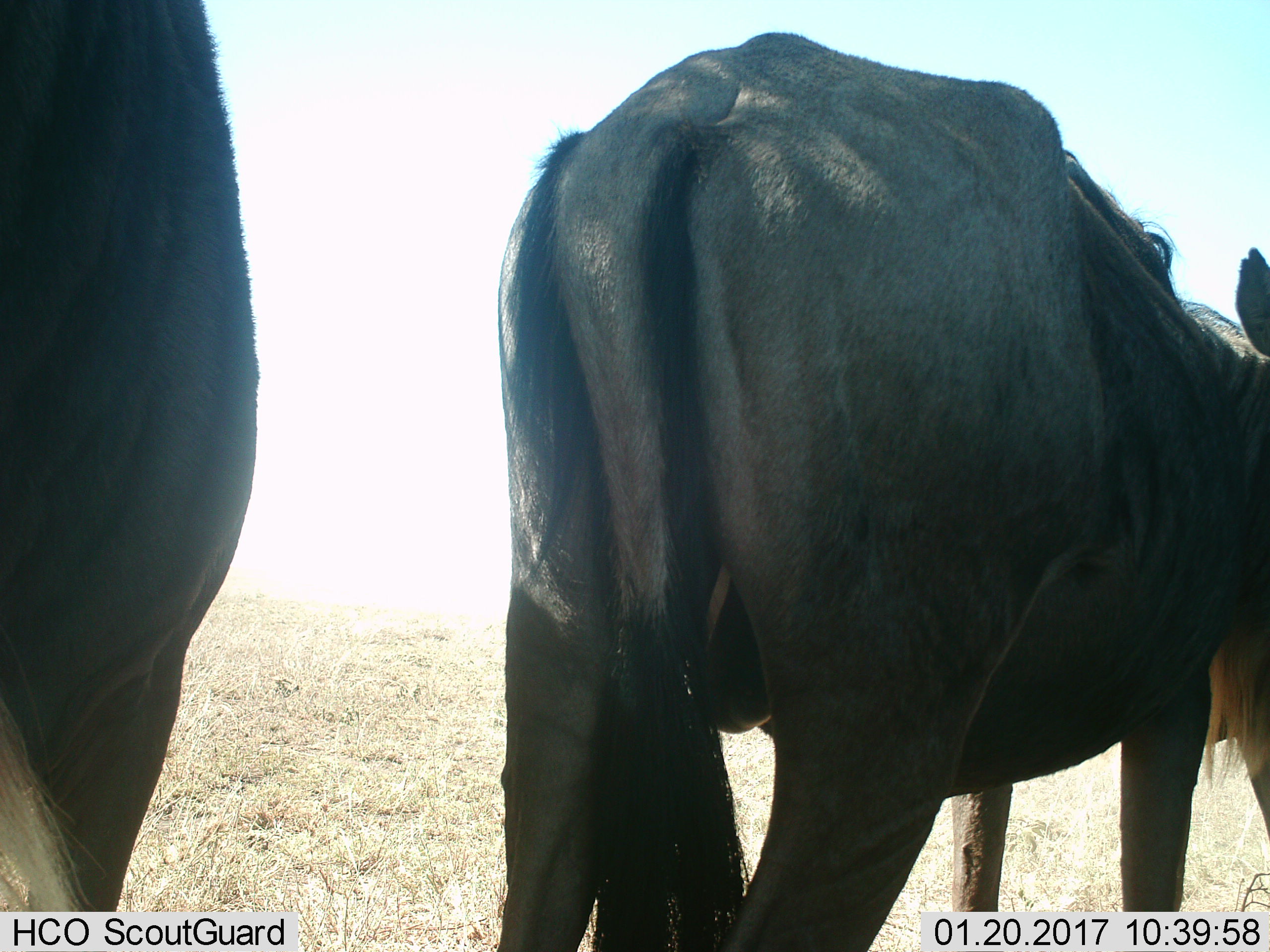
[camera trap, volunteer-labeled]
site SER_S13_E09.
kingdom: Animalia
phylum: Chordata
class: Mammalia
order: Artiodactyla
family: Bovidae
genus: Connochaetes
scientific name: Connochaetes taurinus taurinus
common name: blue wildebeest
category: wildebeestblue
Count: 3.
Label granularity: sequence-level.